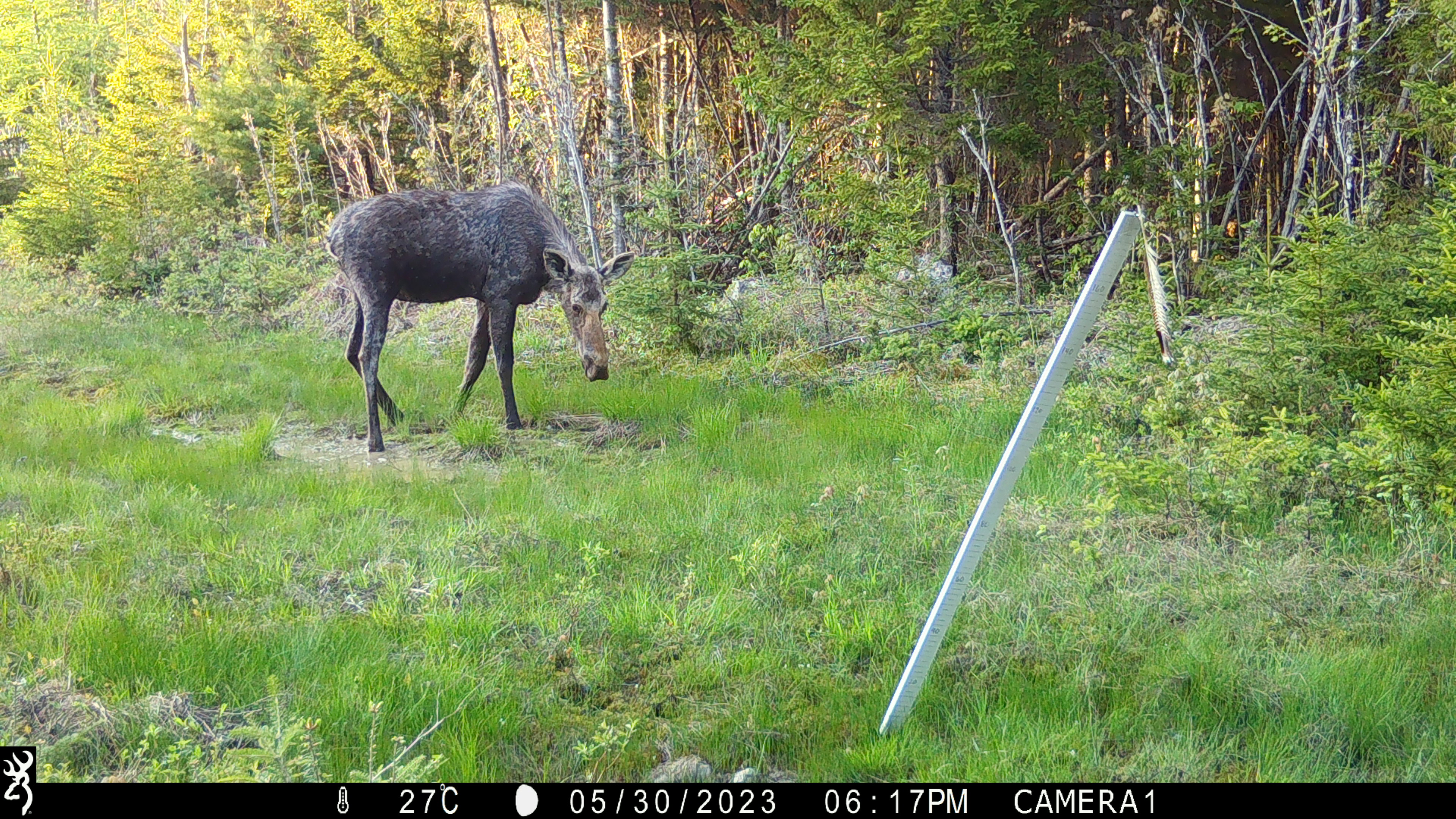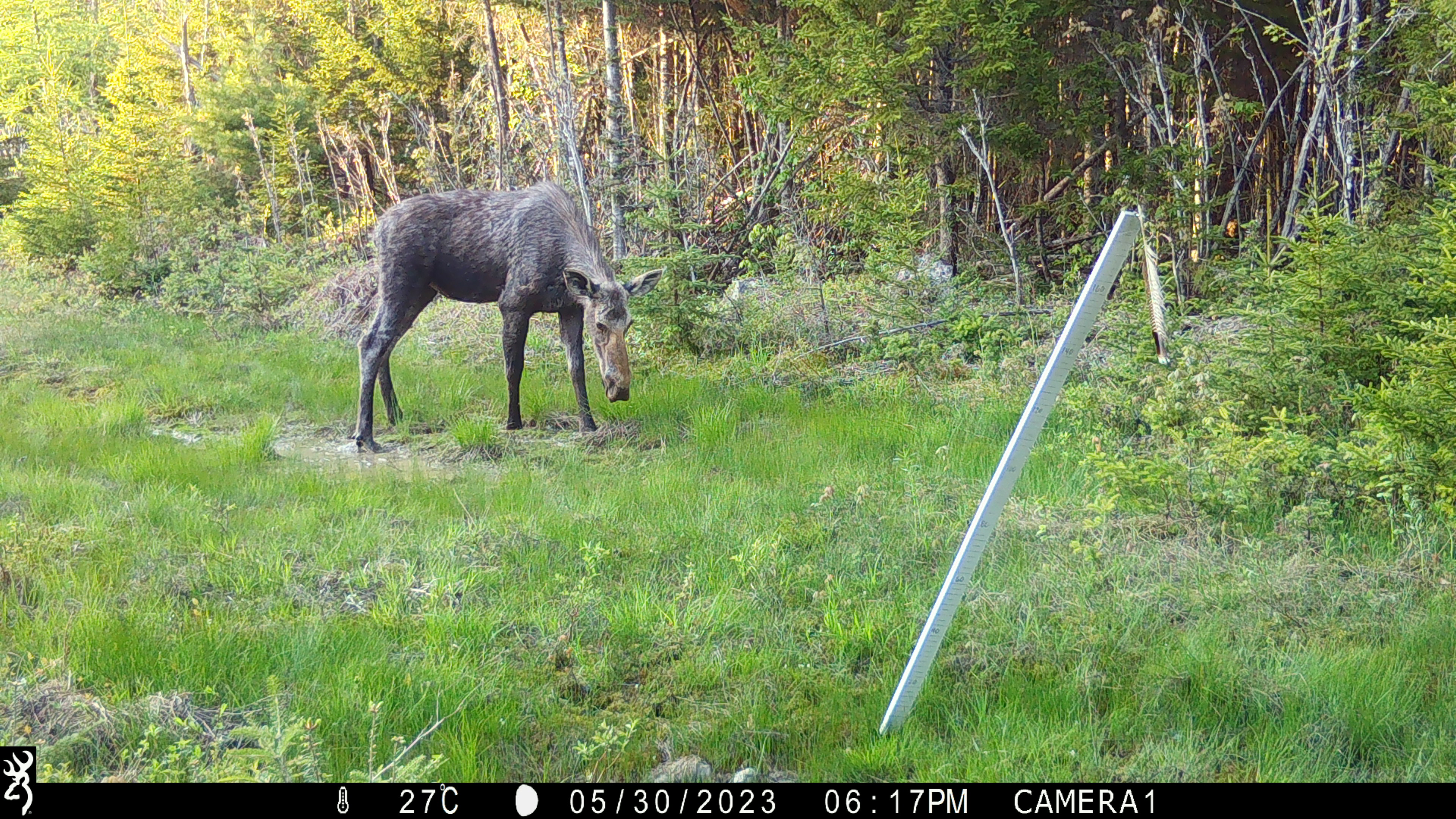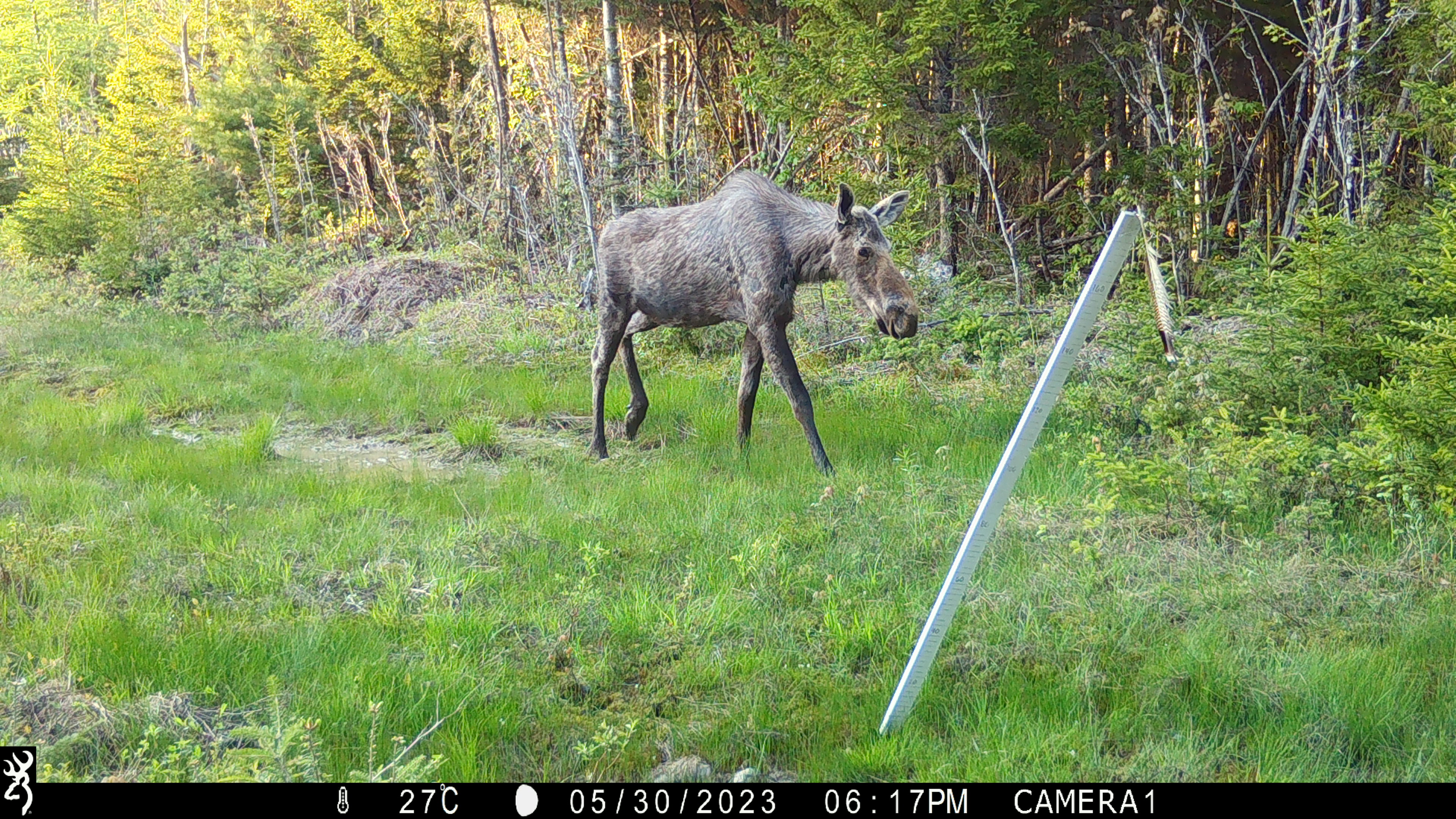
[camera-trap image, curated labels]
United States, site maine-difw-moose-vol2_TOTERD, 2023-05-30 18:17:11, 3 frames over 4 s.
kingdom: Animalia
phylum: Chordata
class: Mammalia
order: Artiodactyla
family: Cervidae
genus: Alces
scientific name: Alces alces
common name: moose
Moose (Alces alces).